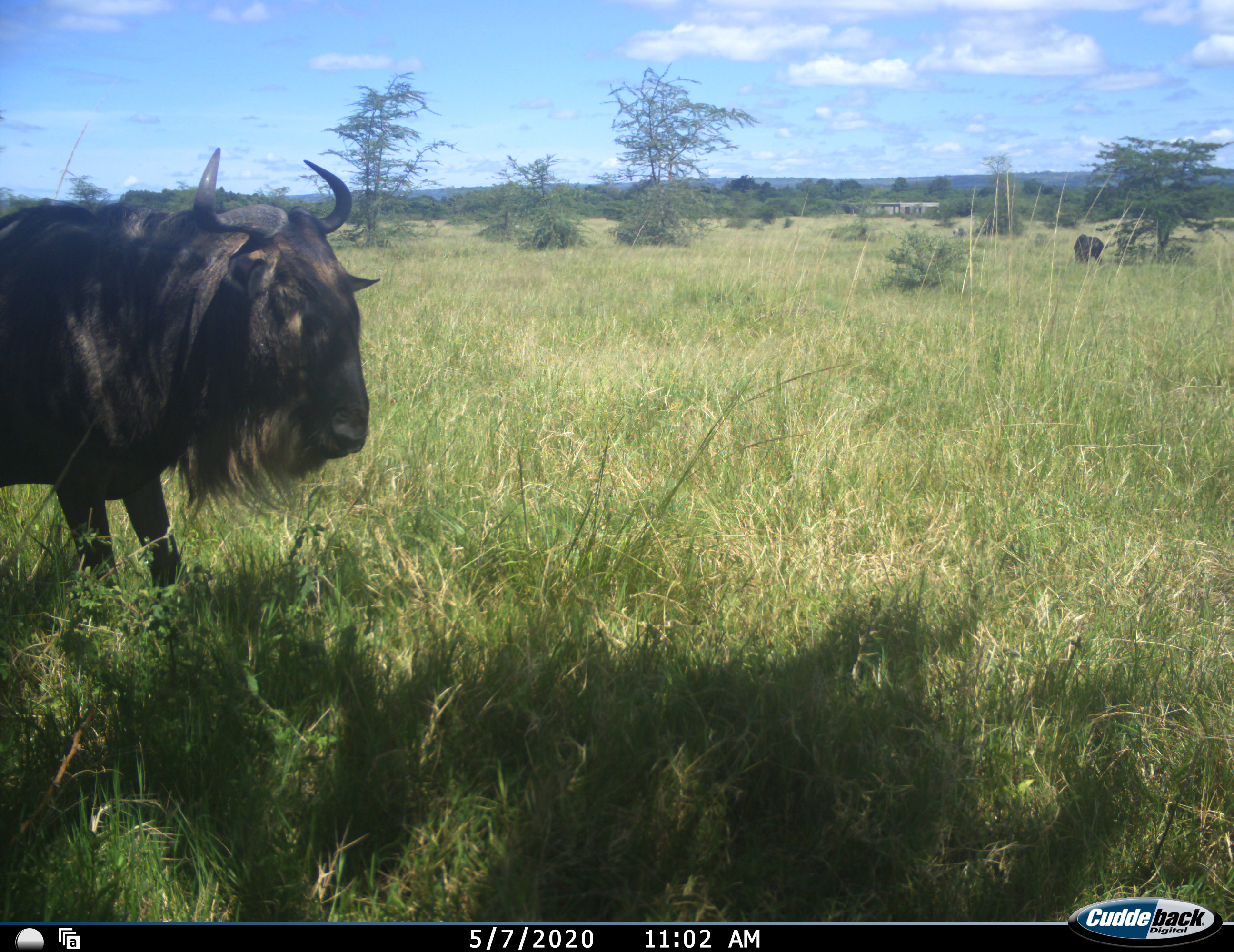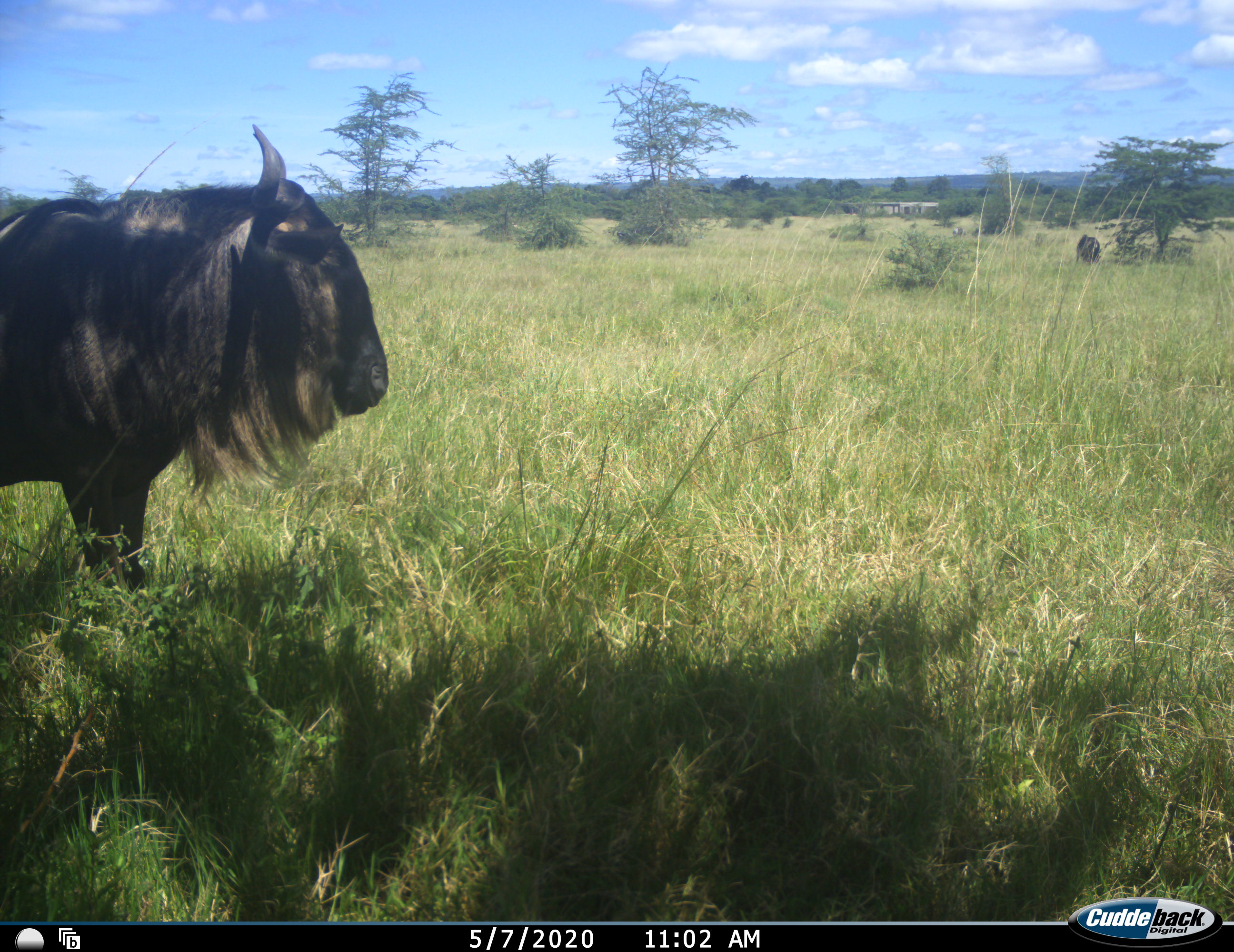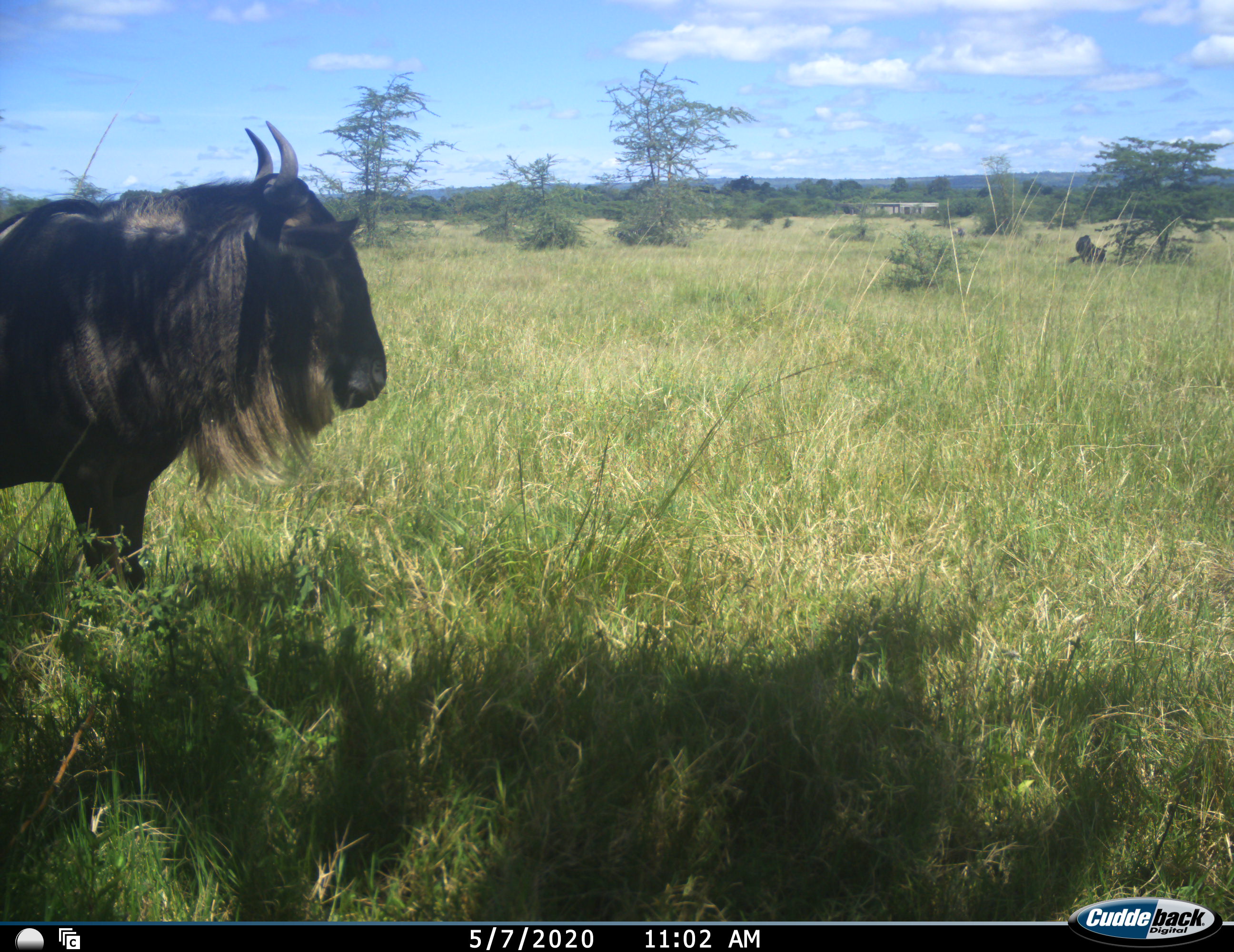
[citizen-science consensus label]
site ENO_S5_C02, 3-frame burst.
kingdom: Animalia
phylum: Chordata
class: Mammalia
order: Artiodactyla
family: Bovidae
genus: Connochaetes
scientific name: Connochaetes taurinus taurinus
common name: blue wildebeest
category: wildebeestblue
Wildebeestblue (blue wildebeest) (Connochaetes taurinus taurinus), count 2. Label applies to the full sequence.